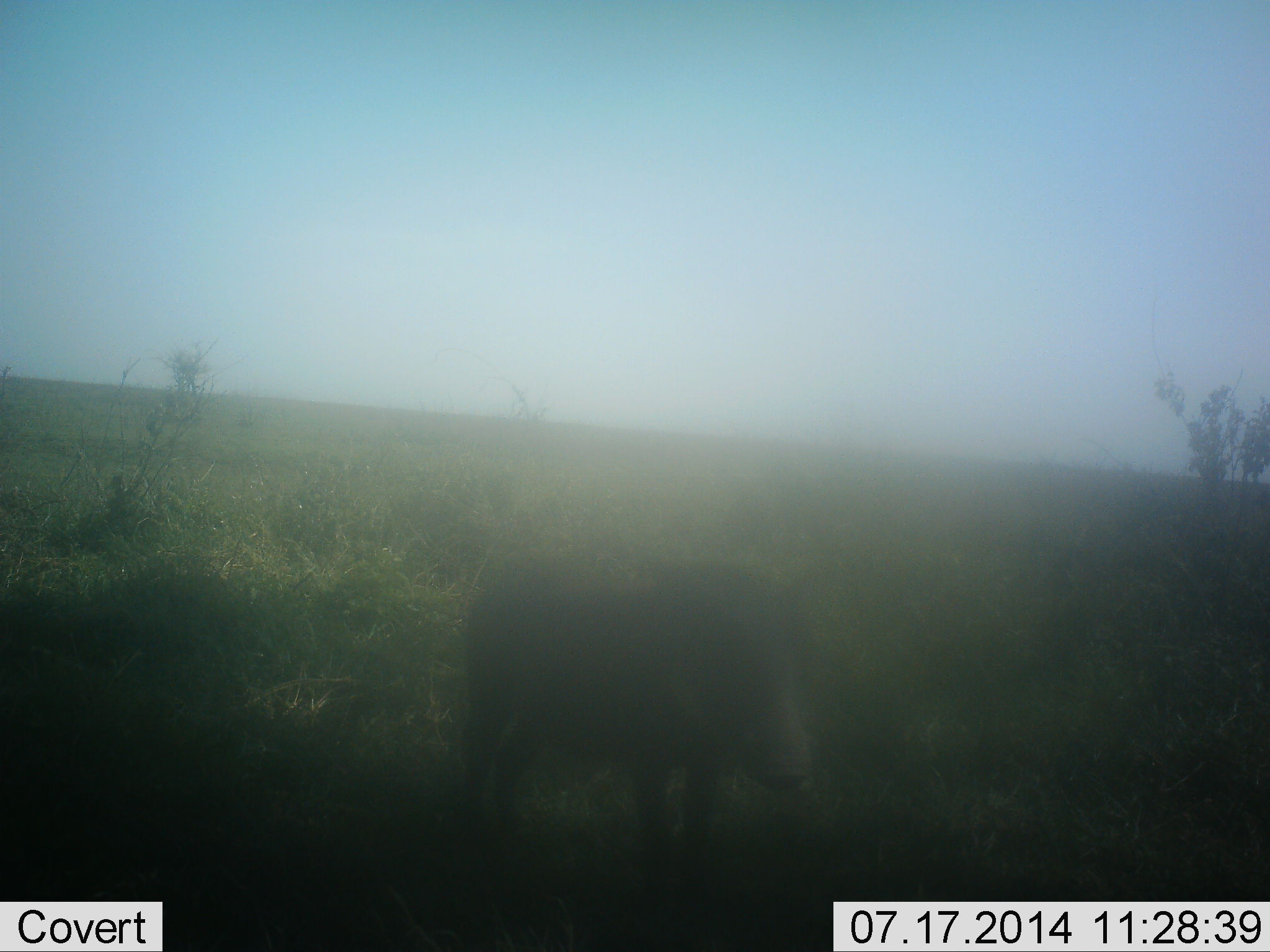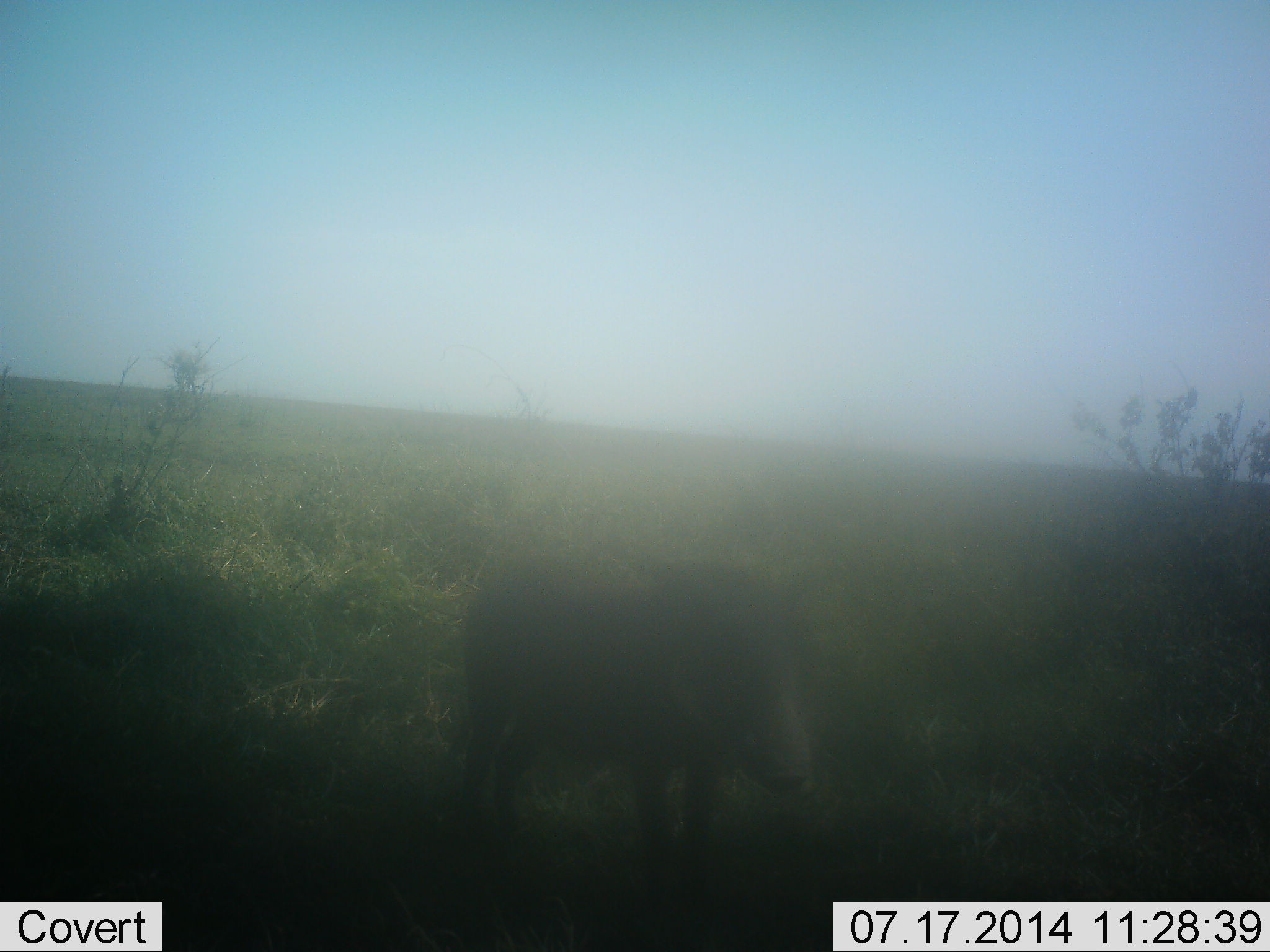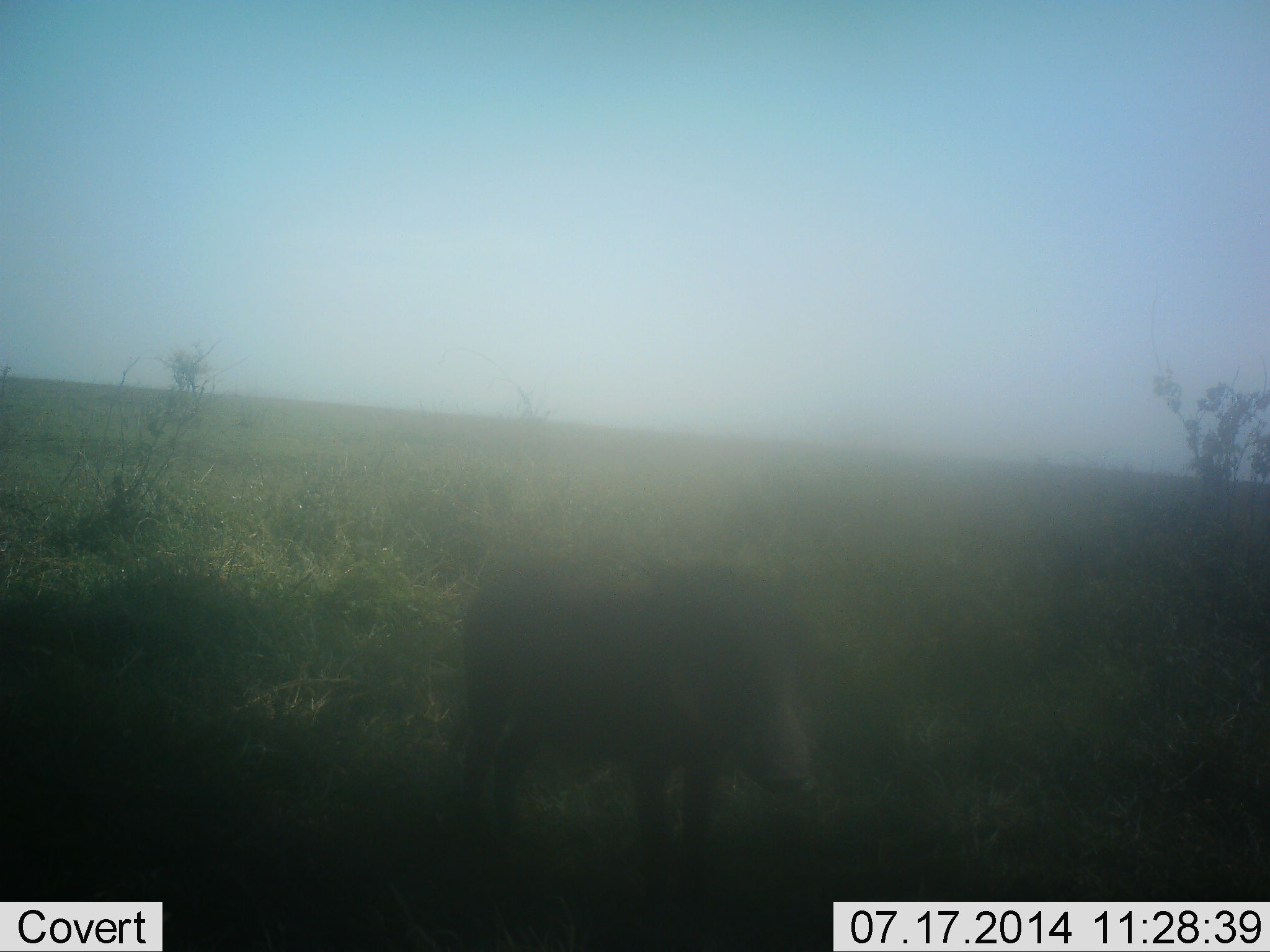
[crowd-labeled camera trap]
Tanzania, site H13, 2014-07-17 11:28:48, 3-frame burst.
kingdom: Animalia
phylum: Chordata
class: Mammalia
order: Artiodactyla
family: Suidae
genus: Phacochoerus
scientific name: Phacochoerus africanus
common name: warthog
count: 1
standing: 100%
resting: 0%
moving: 0%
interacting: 0%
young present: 0%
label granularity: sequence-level